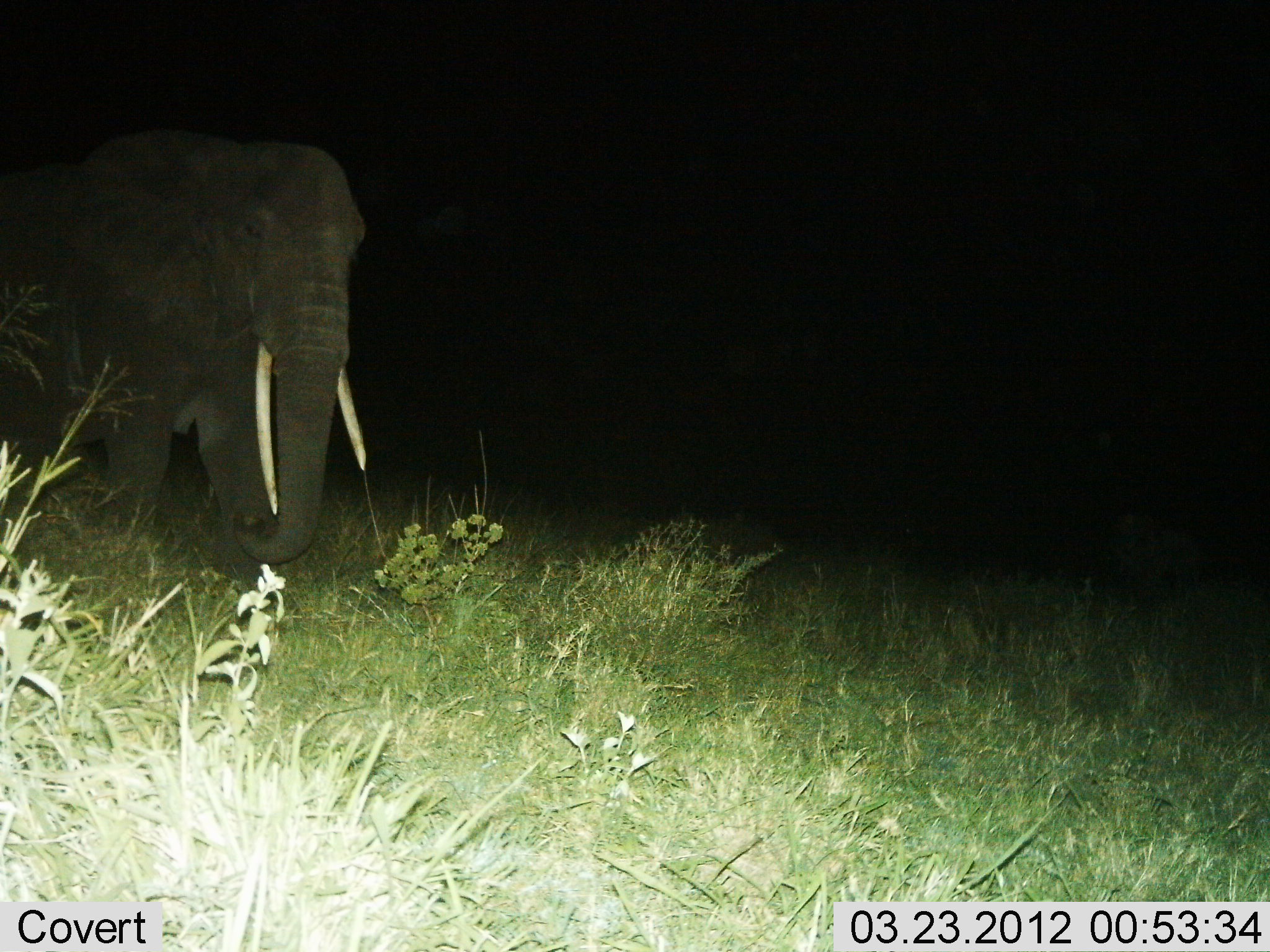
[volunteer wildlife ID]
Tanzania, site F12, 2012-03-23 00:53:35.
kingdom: Animalia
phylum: Chordata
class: Mammalia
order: Proboscidea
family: Elephantidae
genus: Loxodonta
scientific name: Loxodonta africana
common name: african bush elephant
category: elephant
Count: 1.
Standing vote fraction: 21%.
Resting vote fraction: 0%.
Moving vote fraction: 79%.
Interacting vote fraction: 0%.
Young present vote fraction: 0%.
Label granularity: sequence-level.